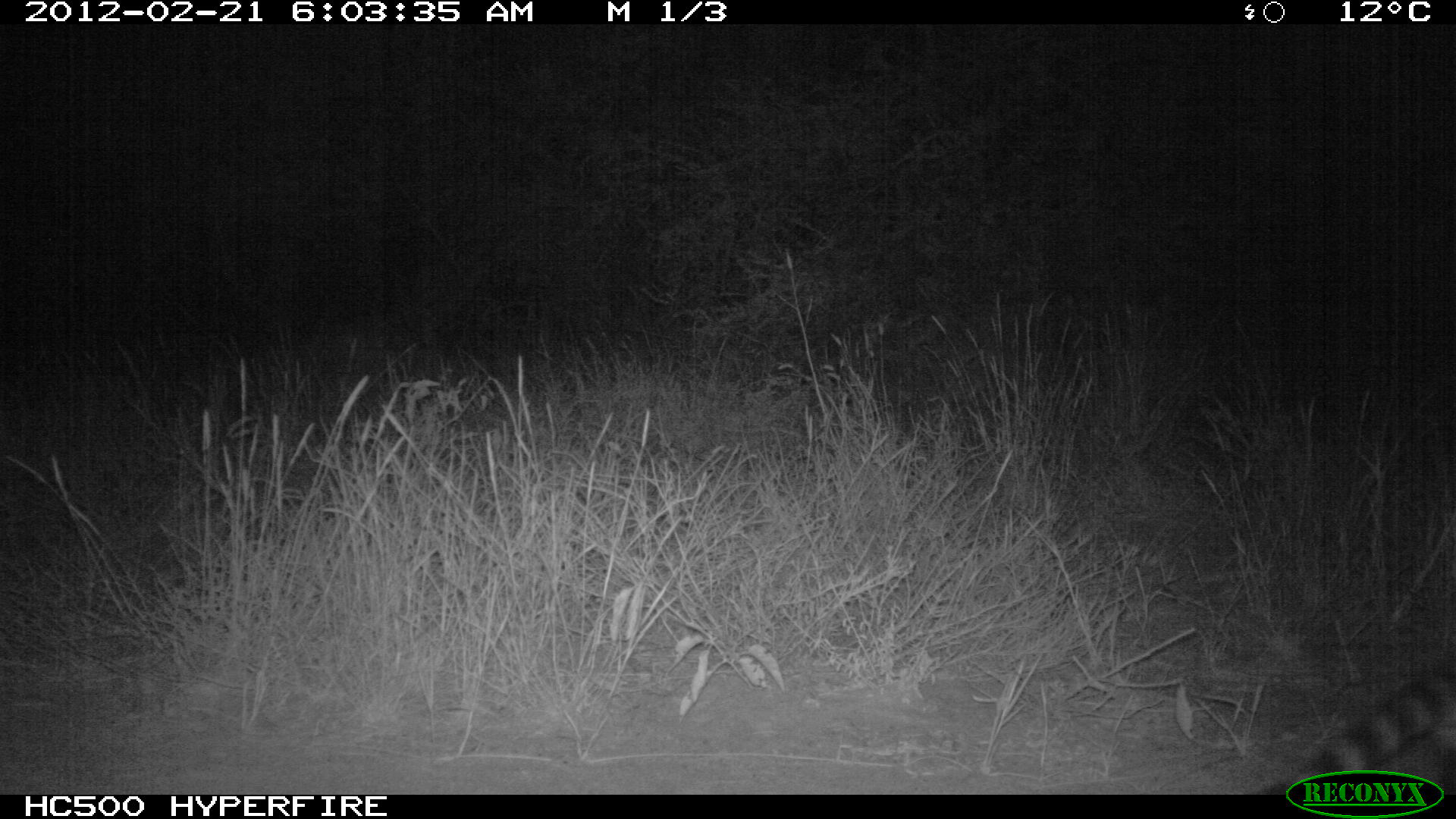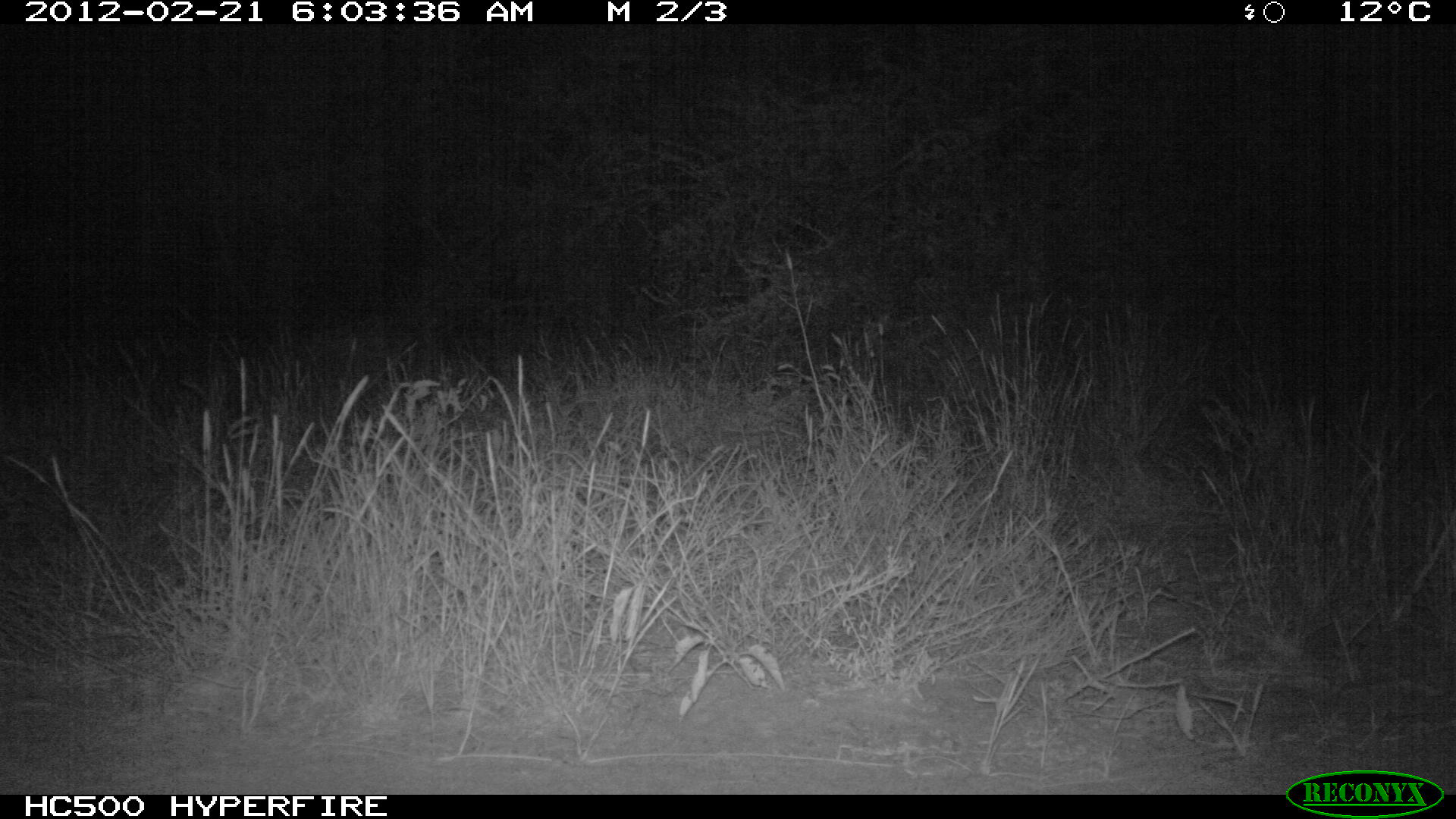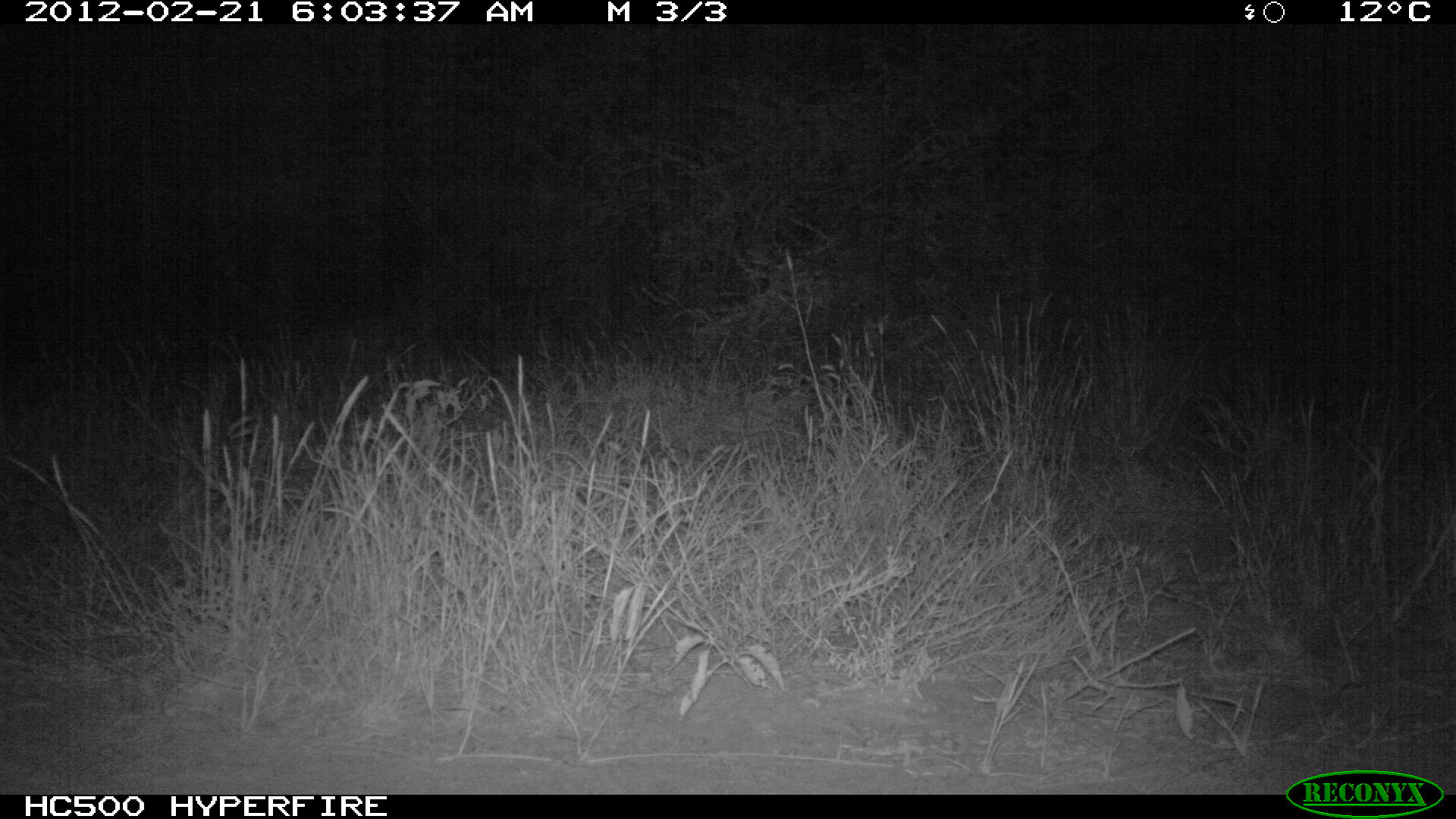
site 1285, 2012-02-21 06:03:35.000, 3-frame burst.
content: unidentified animal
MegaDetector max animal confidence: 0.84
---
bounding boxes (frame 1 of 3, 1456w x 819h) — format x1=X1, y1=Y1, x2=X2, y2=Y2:
unknown: x1=1260, y1=642, x2=1456, y2=793